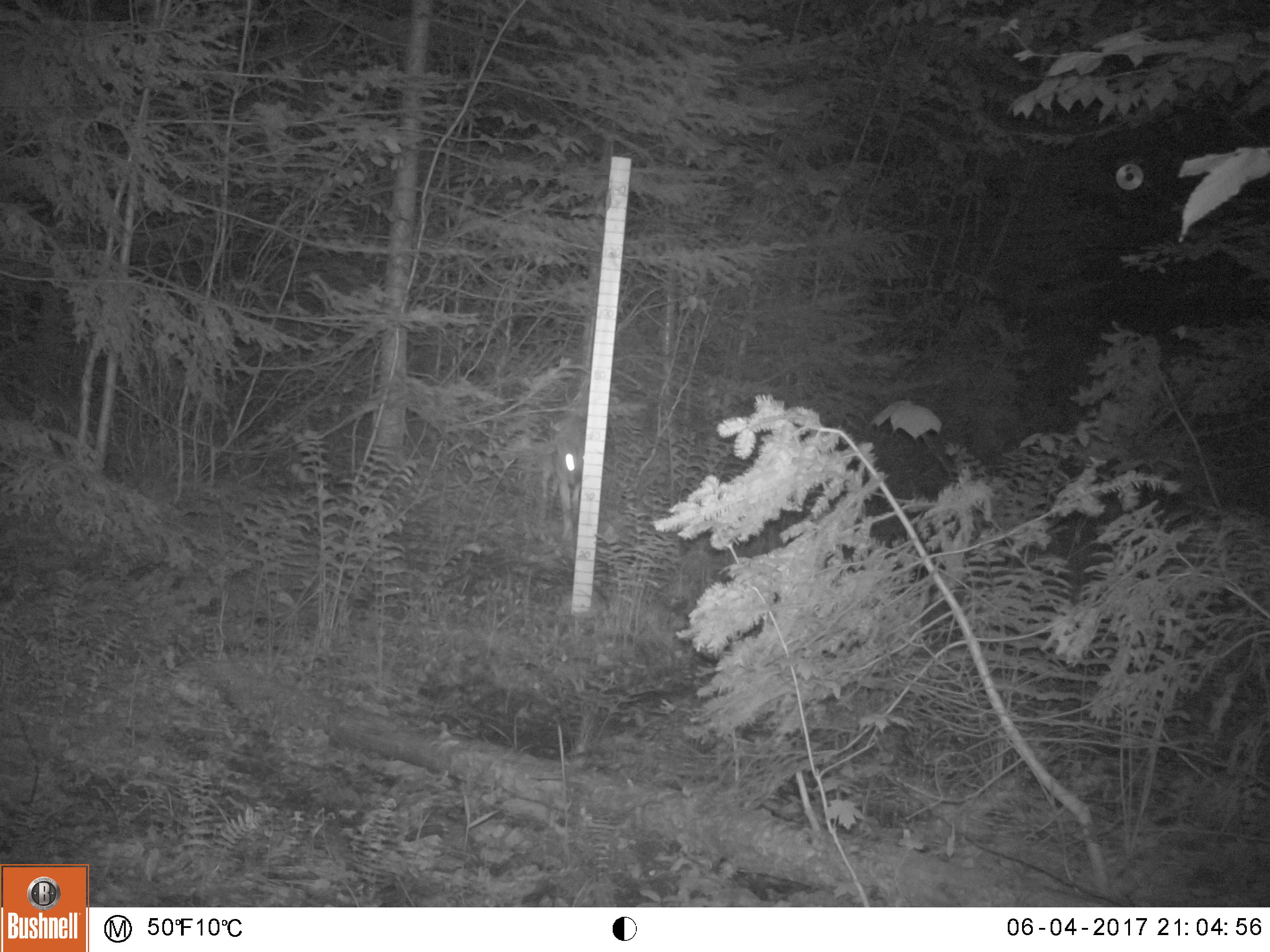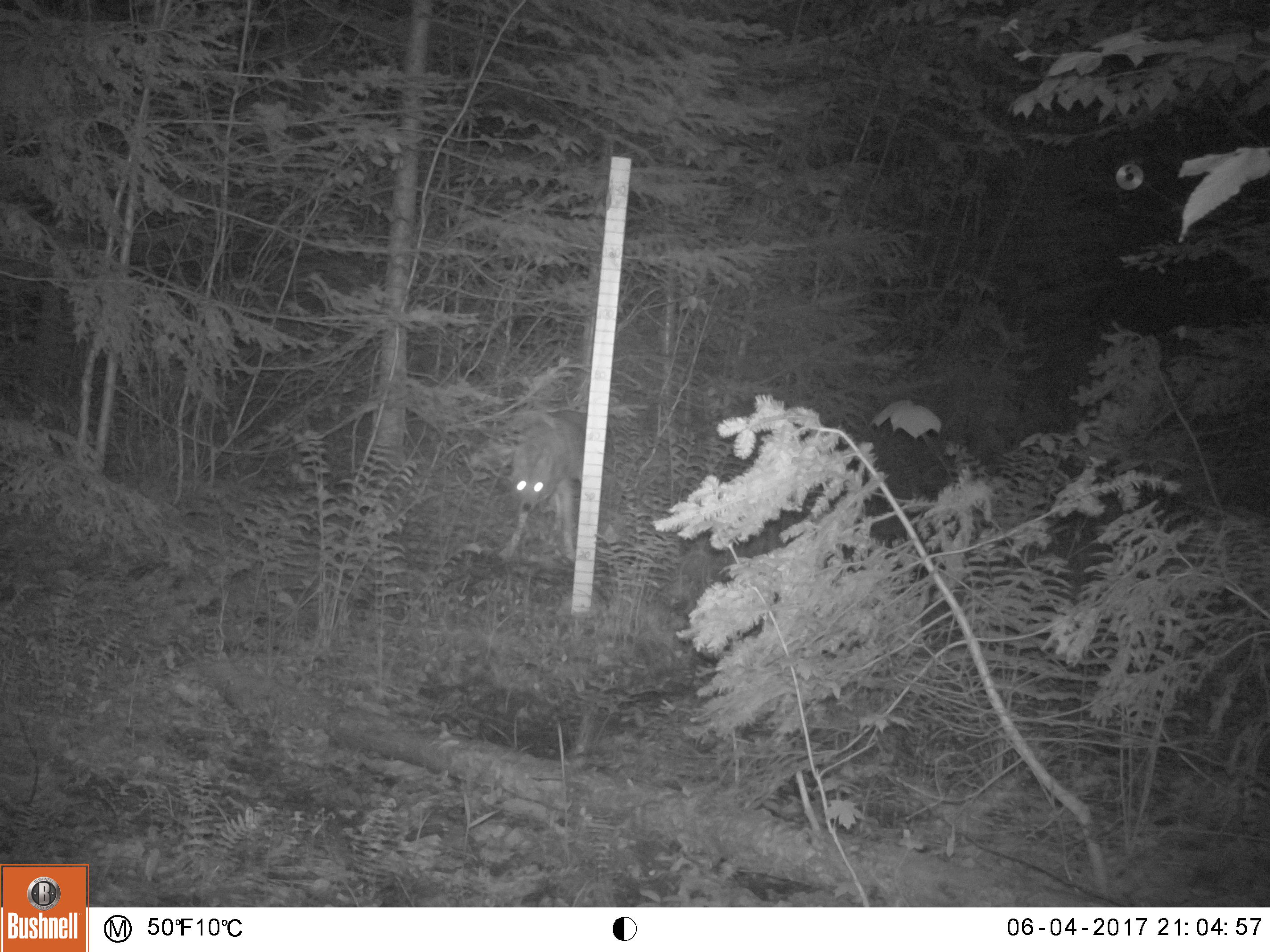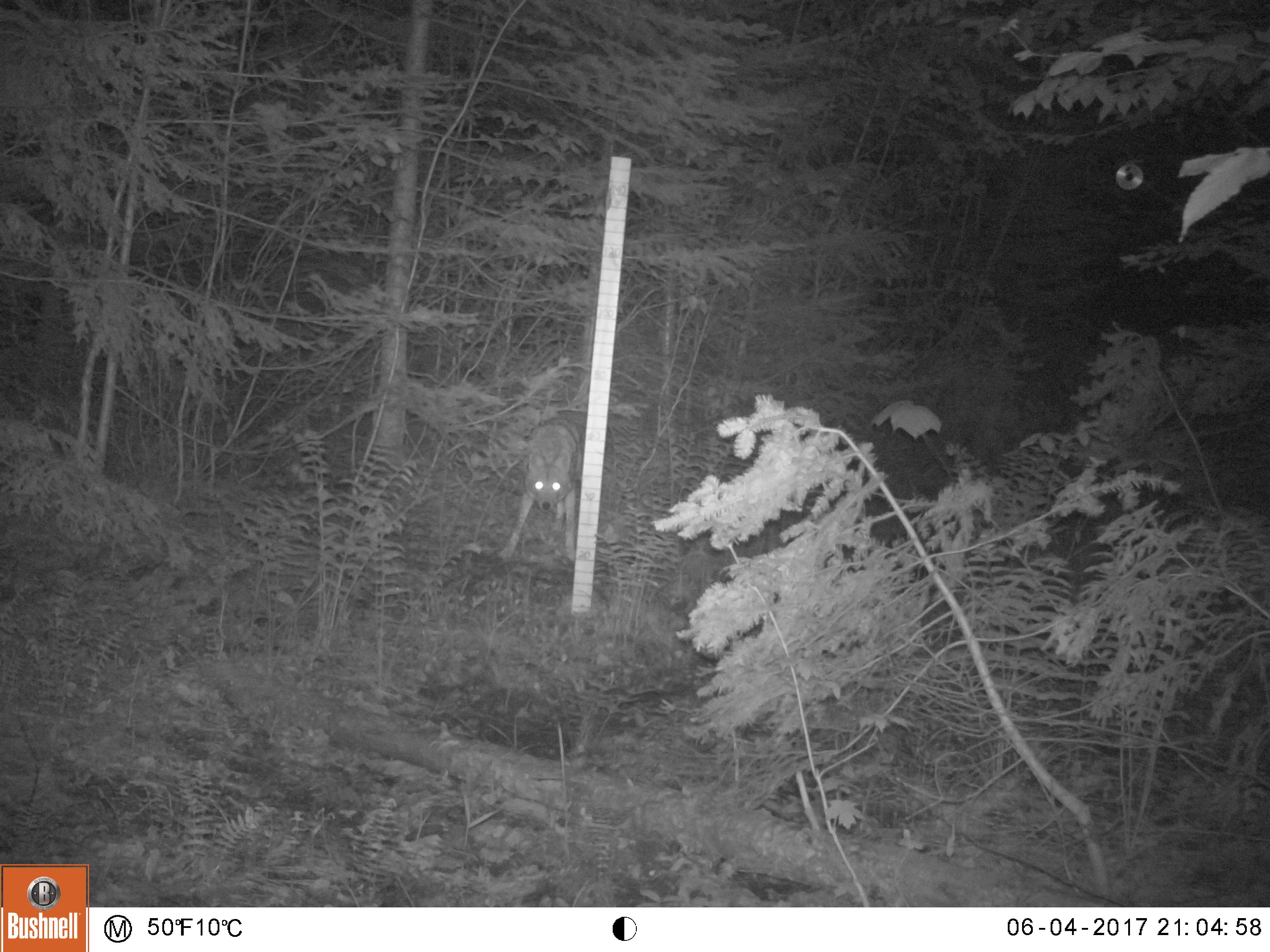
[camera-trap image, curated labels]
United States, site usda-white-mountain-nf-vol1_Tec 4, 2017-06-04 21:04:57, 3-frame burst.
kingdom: Animalia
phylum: Chordata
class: Mammalia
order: Carnivora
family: Canidae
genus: Canis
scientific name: Canis latrans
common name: coyote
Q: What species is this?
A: Coyote (Canis latrans).